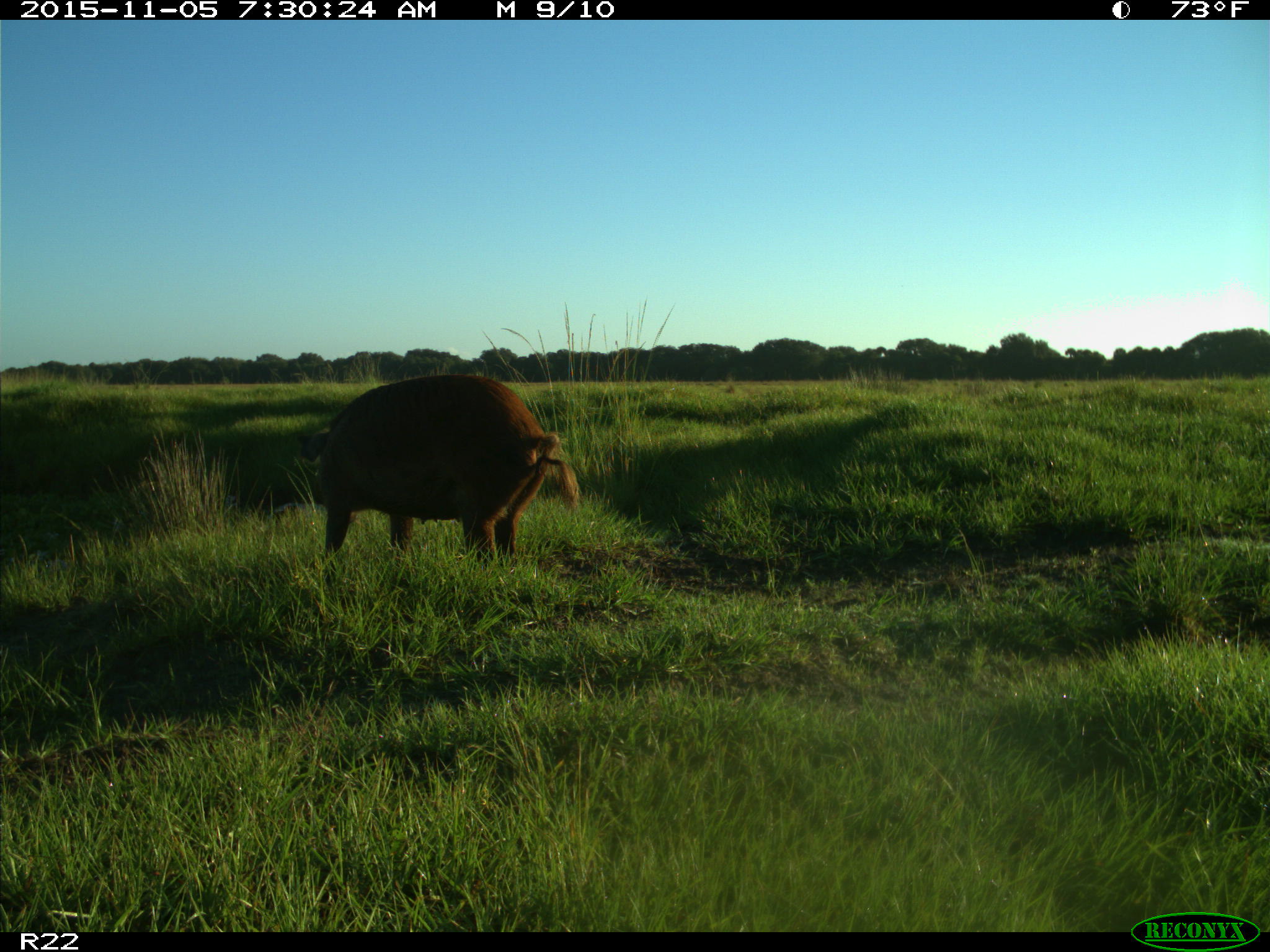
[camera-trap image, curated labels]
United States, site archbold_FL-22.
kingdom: Animalia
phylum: Chordata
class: Mammalia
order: Artiodactyla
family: Suidae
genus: Sus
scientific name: Sus scrofa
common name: wild boar